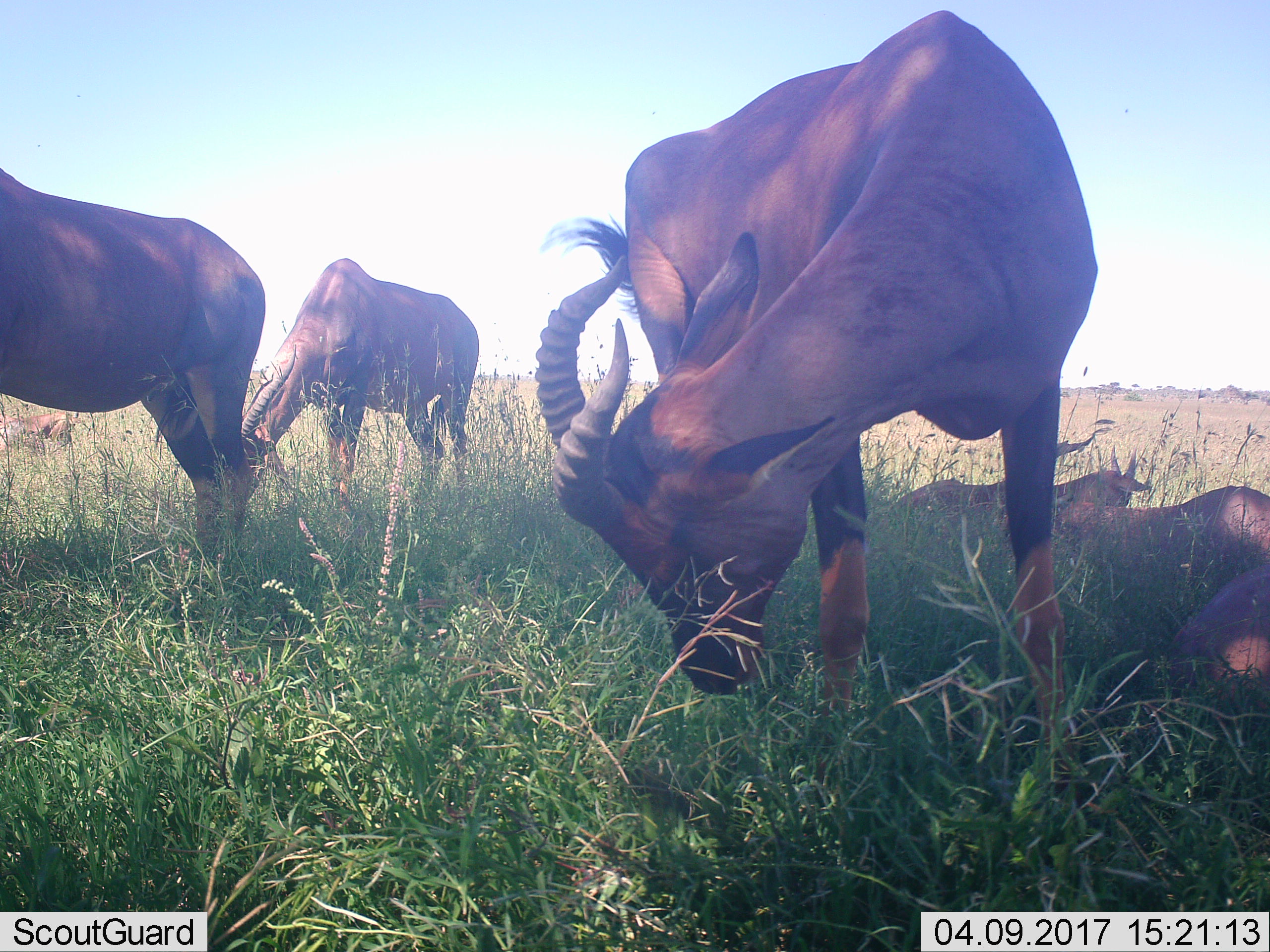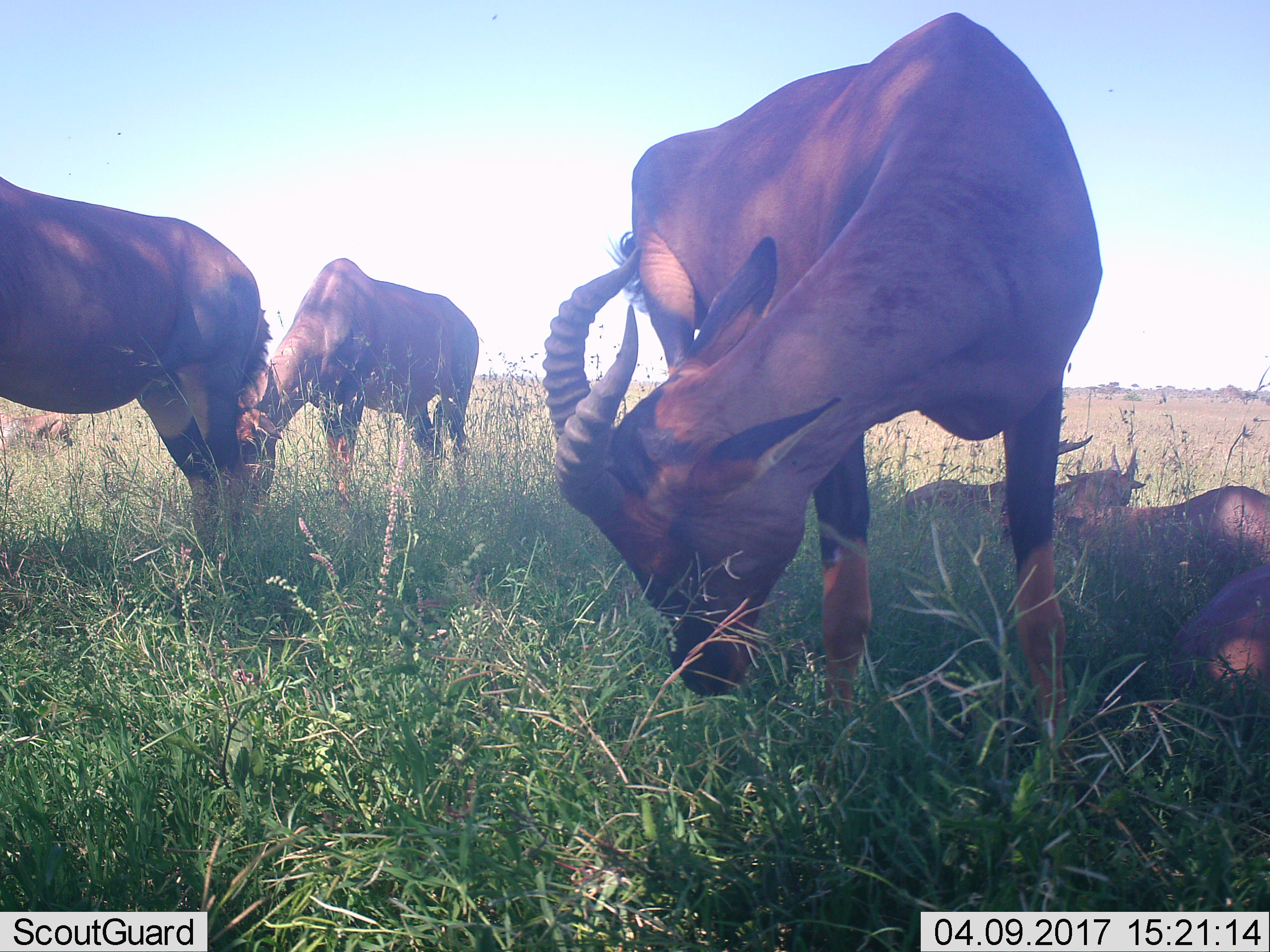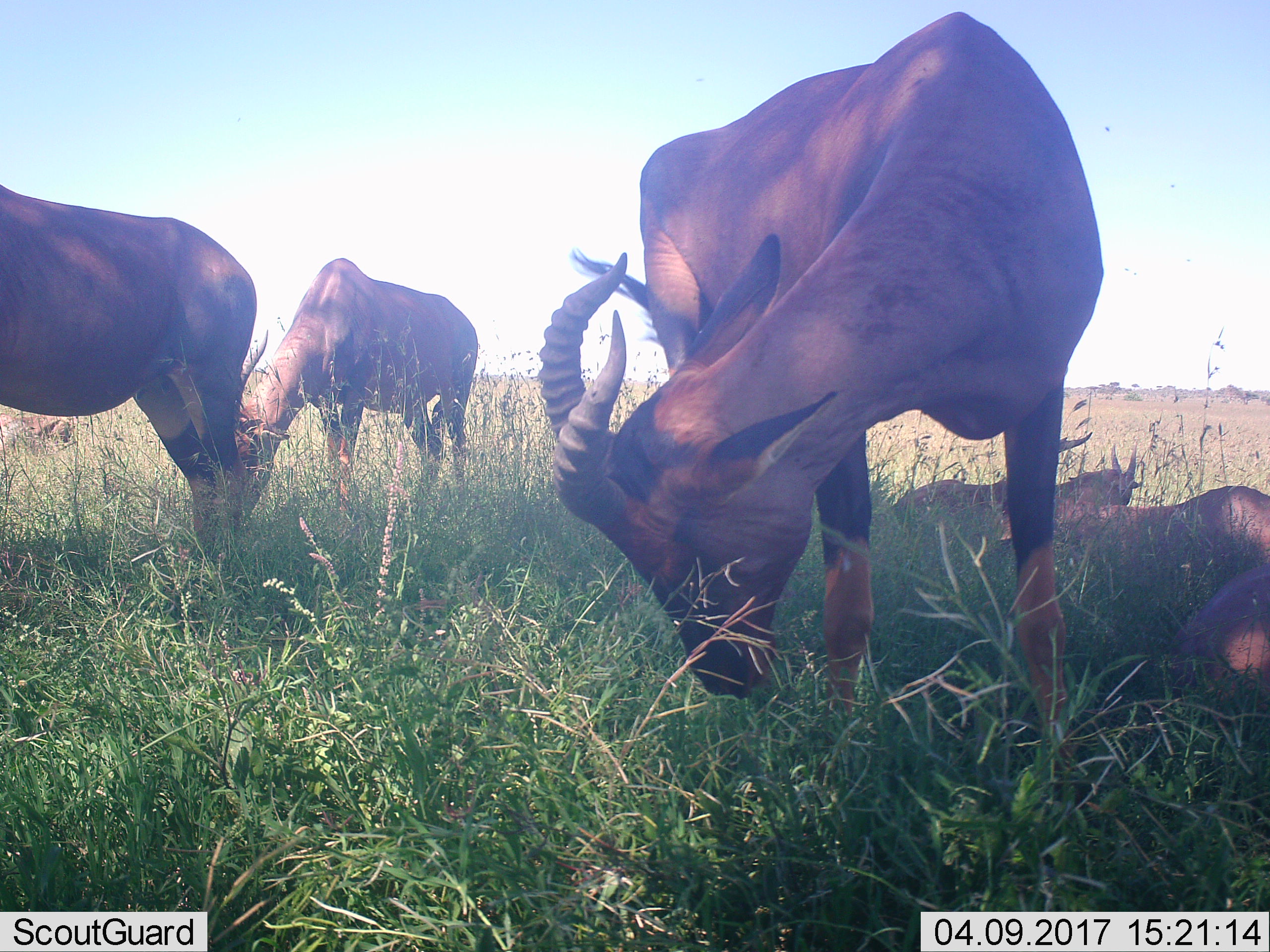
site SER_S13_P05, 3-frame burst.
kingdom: Animalia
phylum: Chordata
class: Mammalia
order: Artiodactyla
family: Bovidae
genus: Damaliscus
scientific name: Damaliscus lunatus jimela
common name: topi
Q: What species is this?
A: Topi (Damaliscus lunatus jimela).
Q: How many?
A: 6.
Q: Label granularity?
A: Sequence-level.